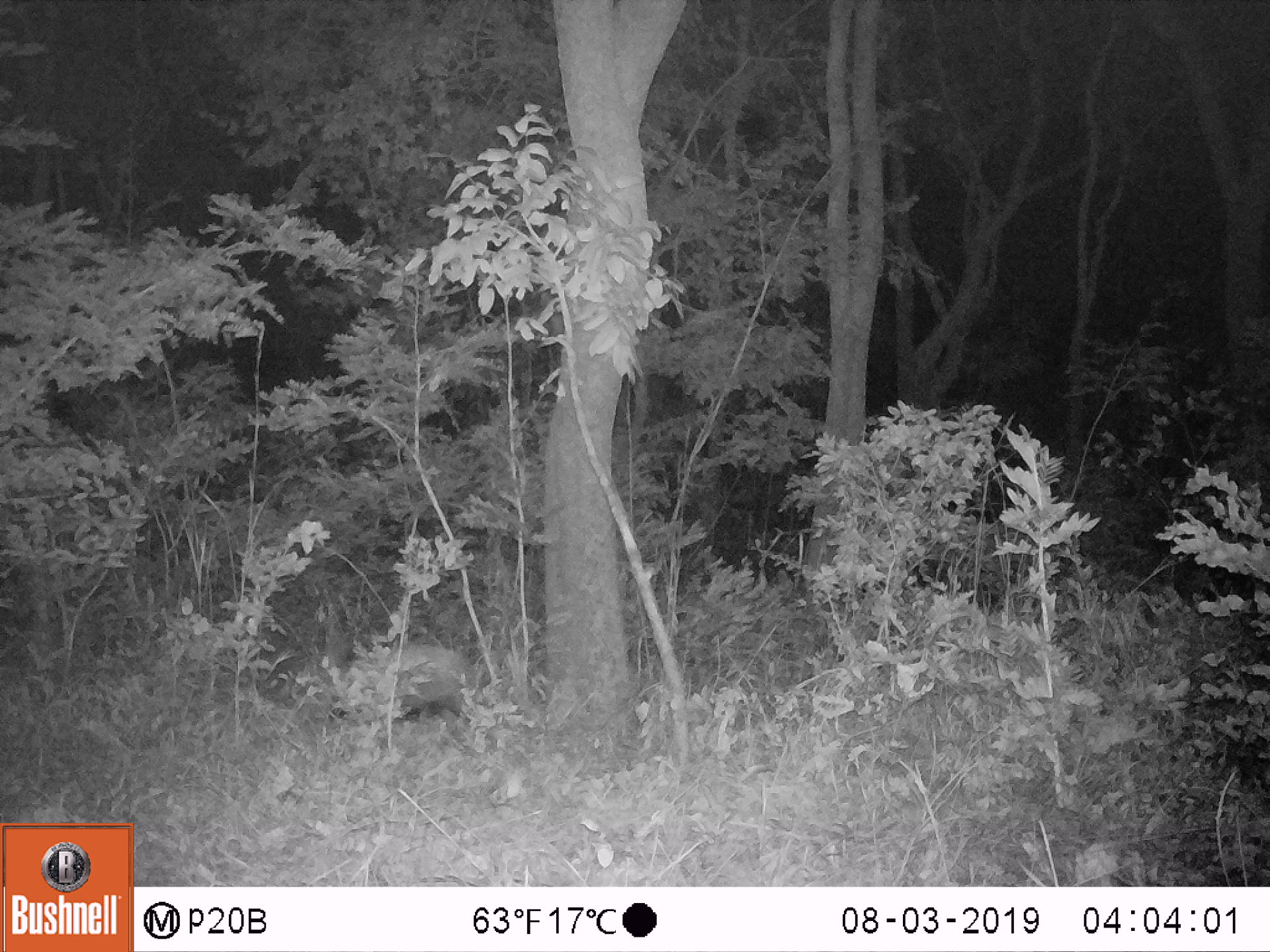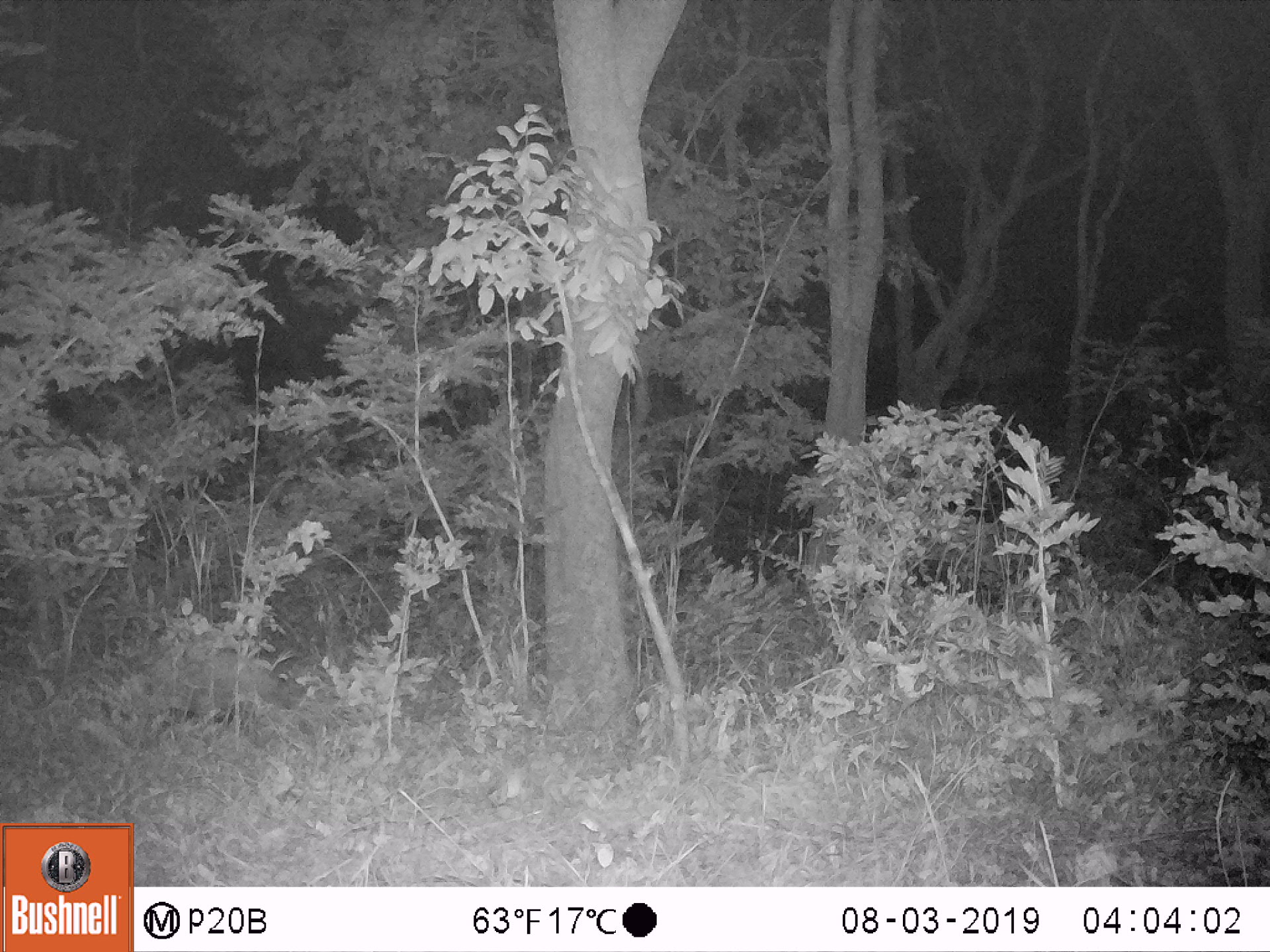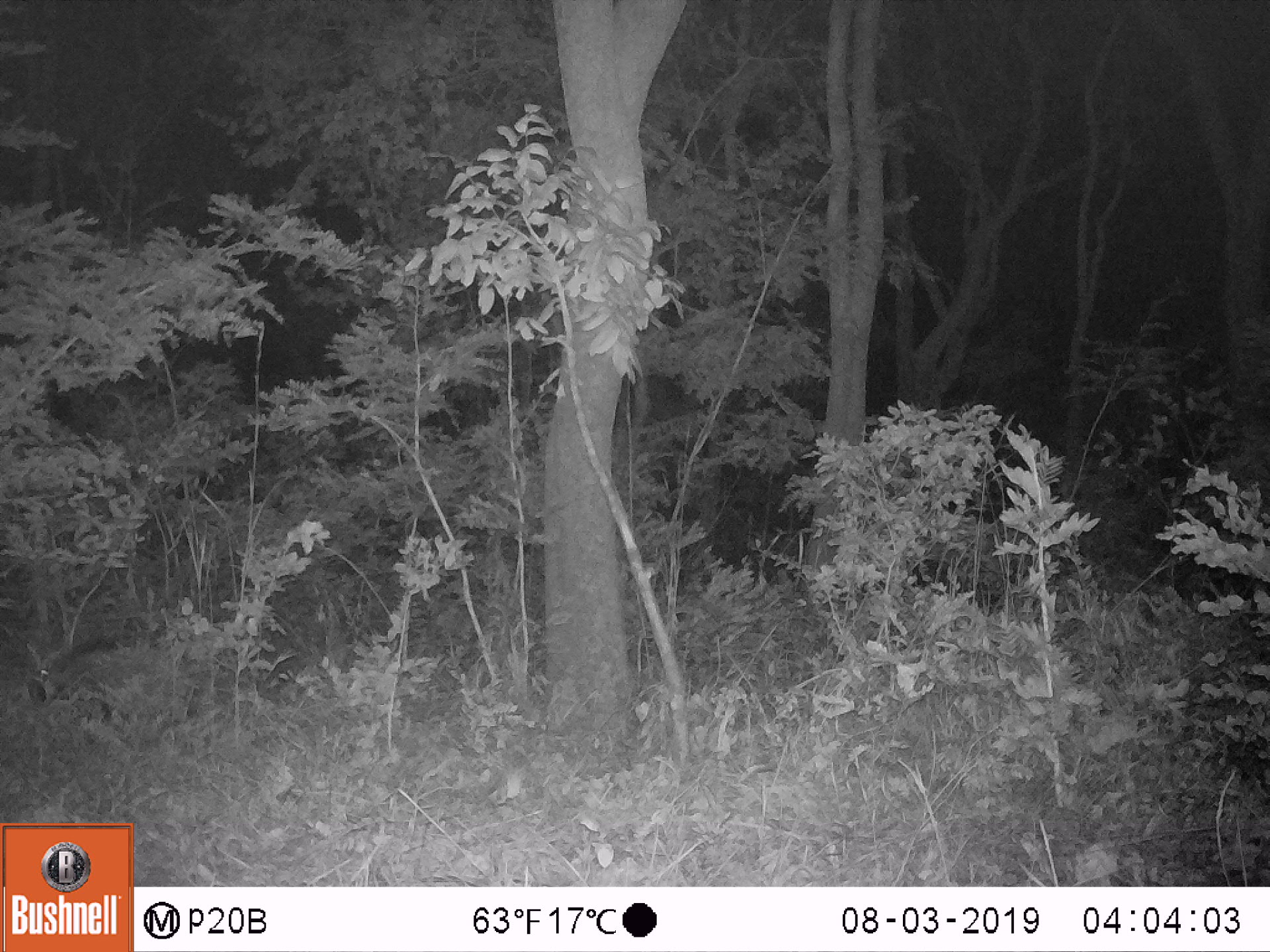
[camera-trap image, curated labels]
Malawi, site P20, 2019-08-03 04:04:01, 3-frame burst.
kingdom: Animalia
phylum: Chordata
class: Mammalia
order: Artiodactyla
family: Suidae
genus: Potamochoerus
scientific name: Potamochoerus larvatus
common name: bushpig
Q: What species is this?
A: Bushpig (Potamochoerus larvatus).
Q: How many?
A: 1.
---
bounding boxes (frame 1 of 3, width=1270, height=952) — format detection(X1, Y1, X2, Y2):
bushpig: detection(321, 638, 488, 743)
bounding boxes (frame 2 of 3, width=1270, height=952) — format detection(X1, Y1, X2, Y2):
bushpig: detection(132, 618, 292, 735)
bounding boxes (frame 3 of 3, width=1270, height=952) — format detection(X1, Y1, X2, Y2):
bushpig: detection(27, 626, 206, 713)